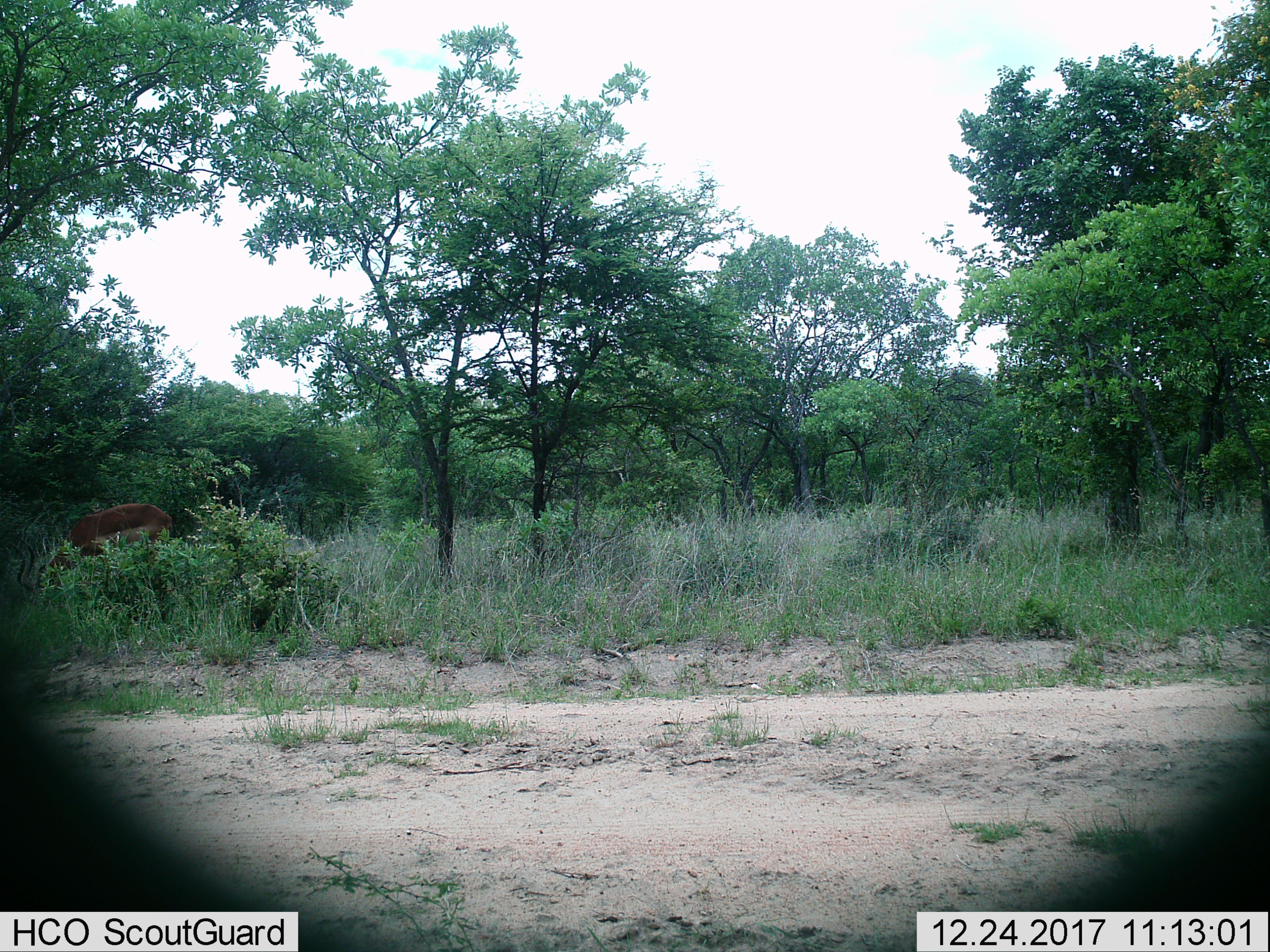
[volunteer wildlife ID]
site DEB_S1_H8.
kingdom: Animalia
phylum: Chordata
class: Mammalia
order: Artiodactyla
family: Bovidae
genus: Aepyceros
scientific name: Aepyceros melampus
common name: impala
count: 1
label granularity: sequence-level